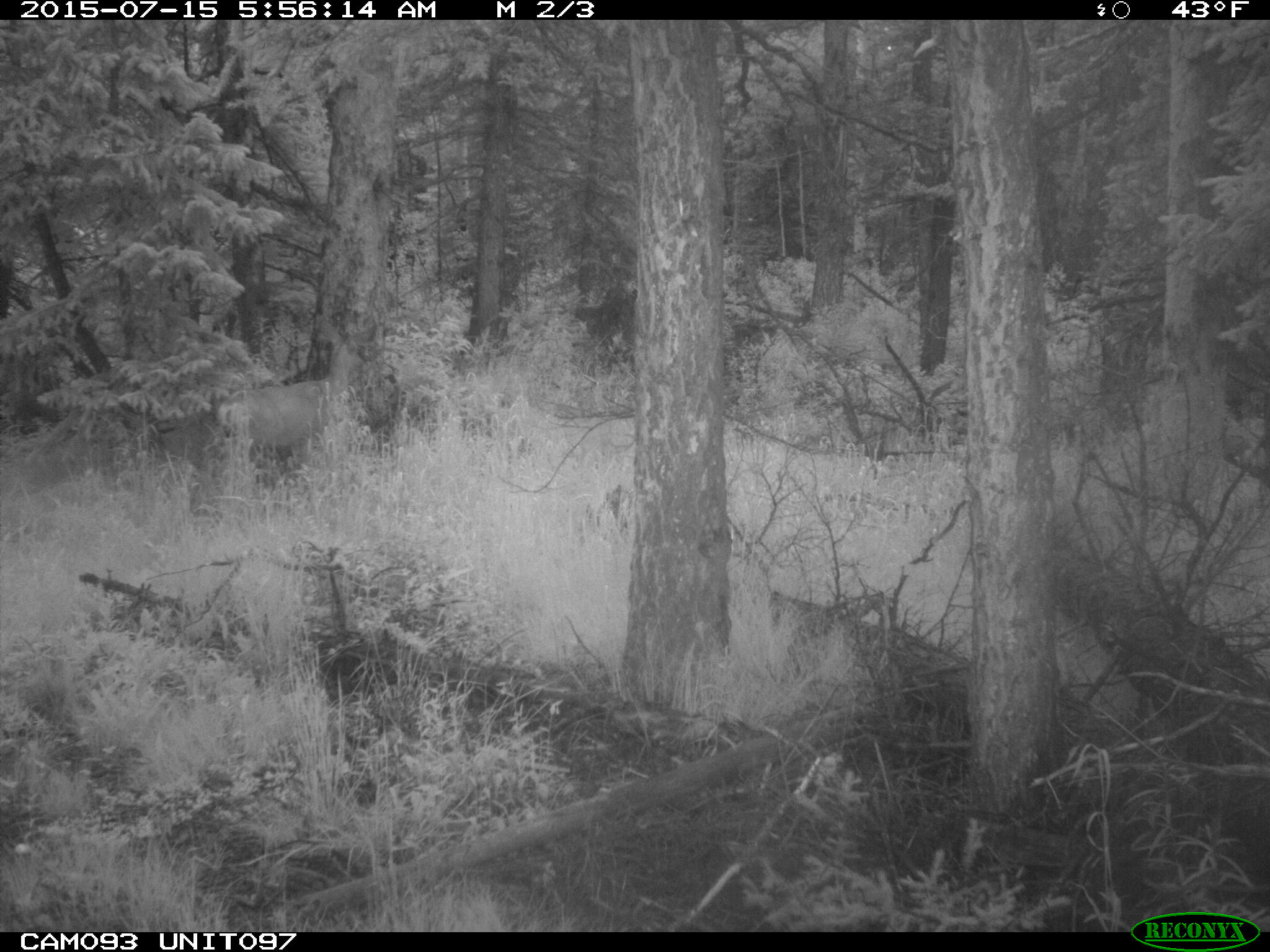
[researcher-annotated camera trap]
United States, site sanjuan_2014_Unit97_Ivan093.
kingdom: Animalia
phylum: Chordata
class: Mammalia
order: Artiodactyla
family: Cervidae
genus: Odocoileus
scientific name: Odocoileus hemionus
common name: mule deer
Odocoileus hemionus (mule deer).